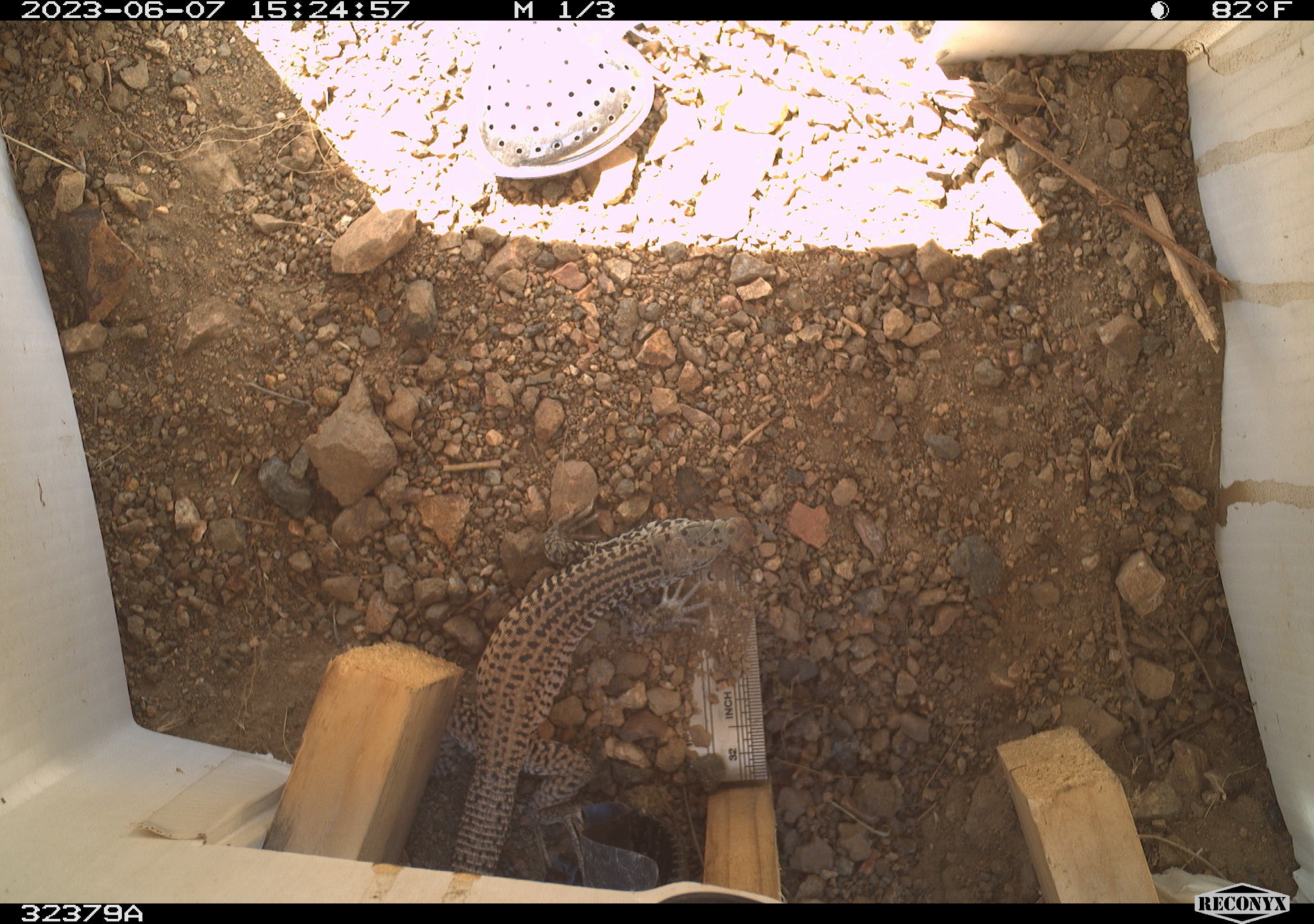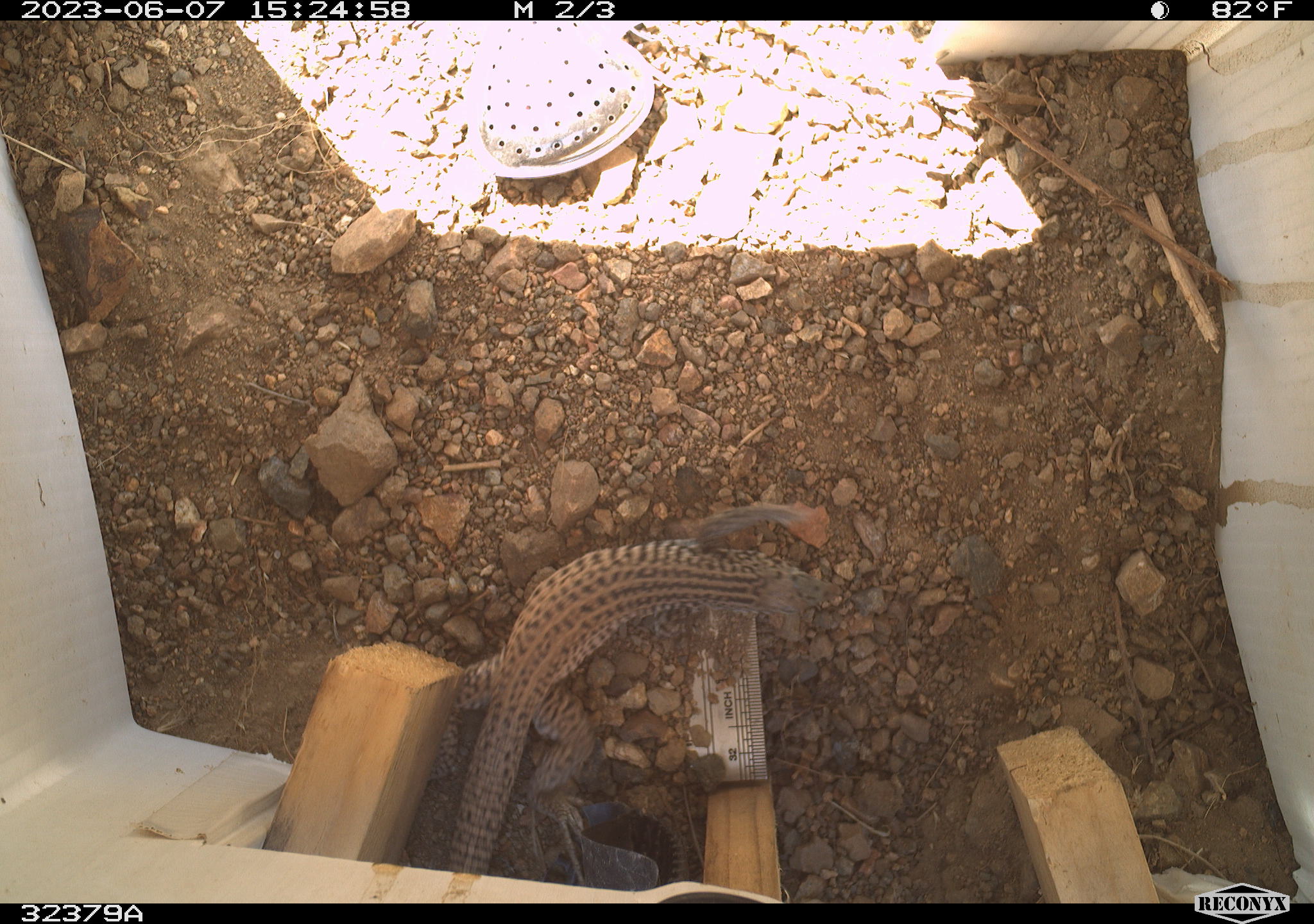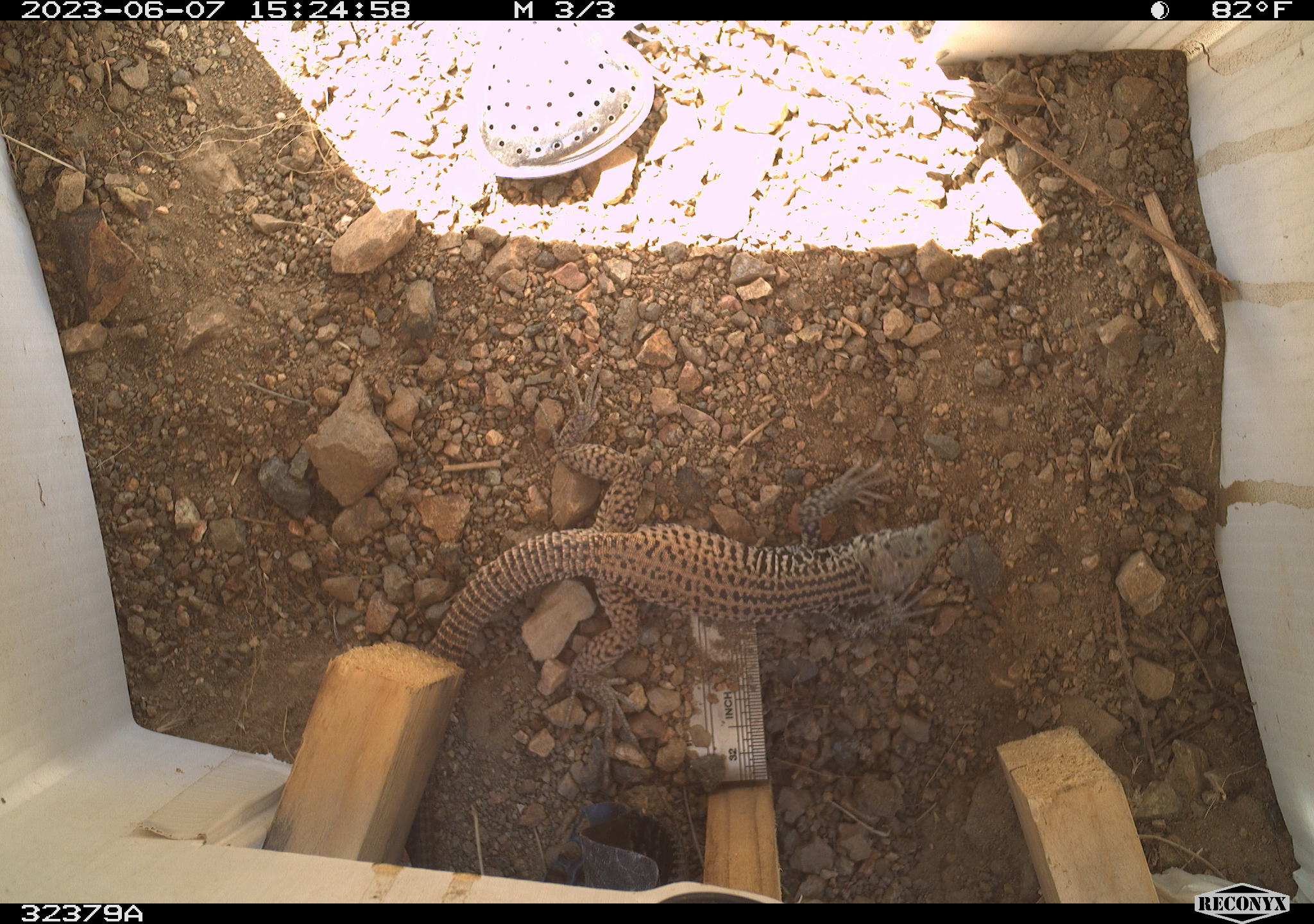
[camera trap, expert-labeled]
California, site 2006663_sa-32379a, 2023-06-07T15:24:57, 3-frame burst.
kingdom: Animalia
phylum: Chordata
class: Reptilia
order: Squamata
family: Teiidae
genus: Aspidoscelis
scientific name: Aspidoscelis tigris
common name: western whiptail